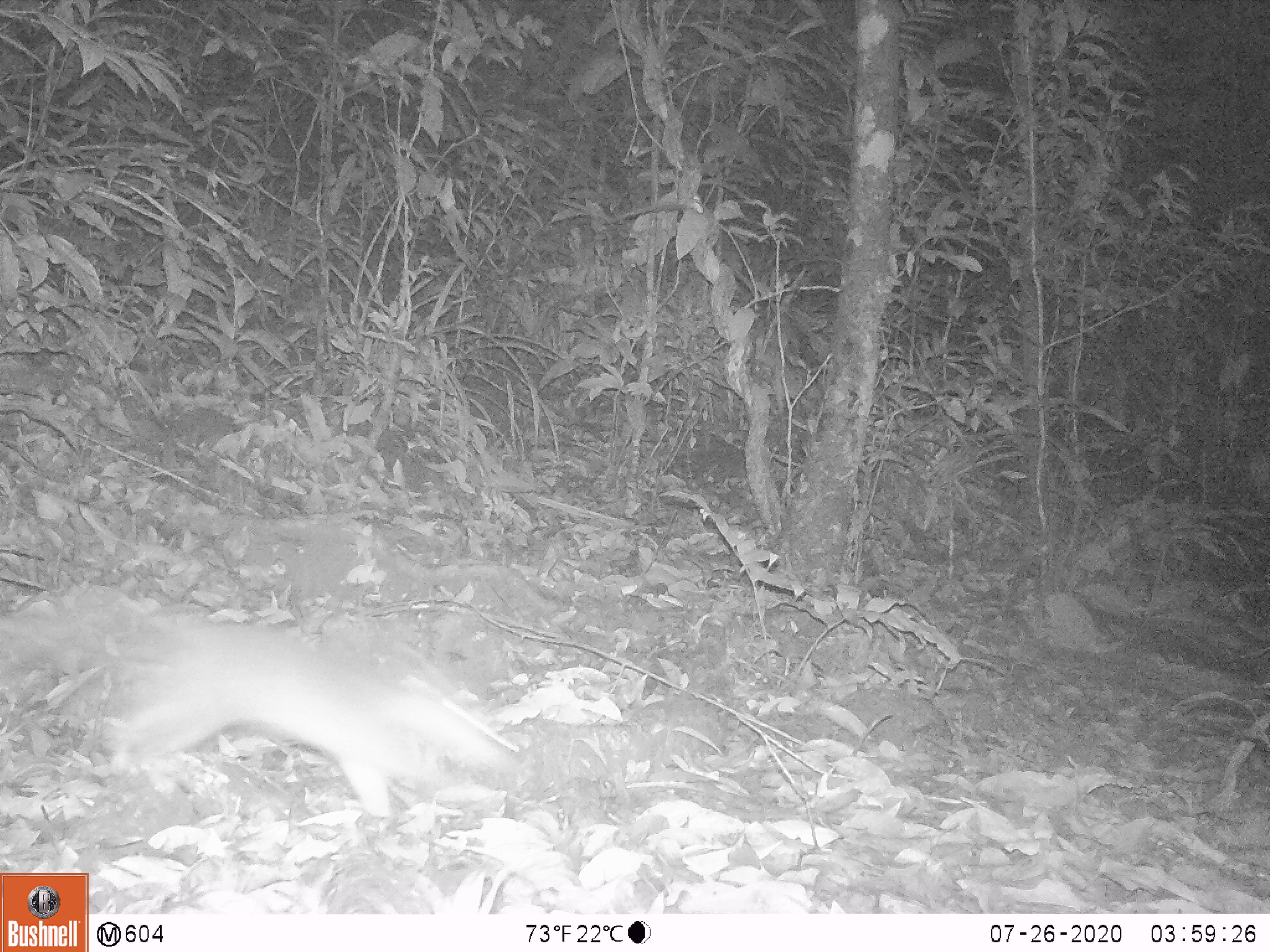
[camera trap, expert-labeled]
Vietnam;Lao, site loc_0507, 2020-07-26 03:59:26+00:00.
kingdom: Animalia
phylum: Chordata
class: Mammalia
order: Rodentia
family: Muridae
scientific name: Muridae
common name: old-world mice and rats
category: unidentified murid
Unidentified murid (old-world mice and rats) (Muridae). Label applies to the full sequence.